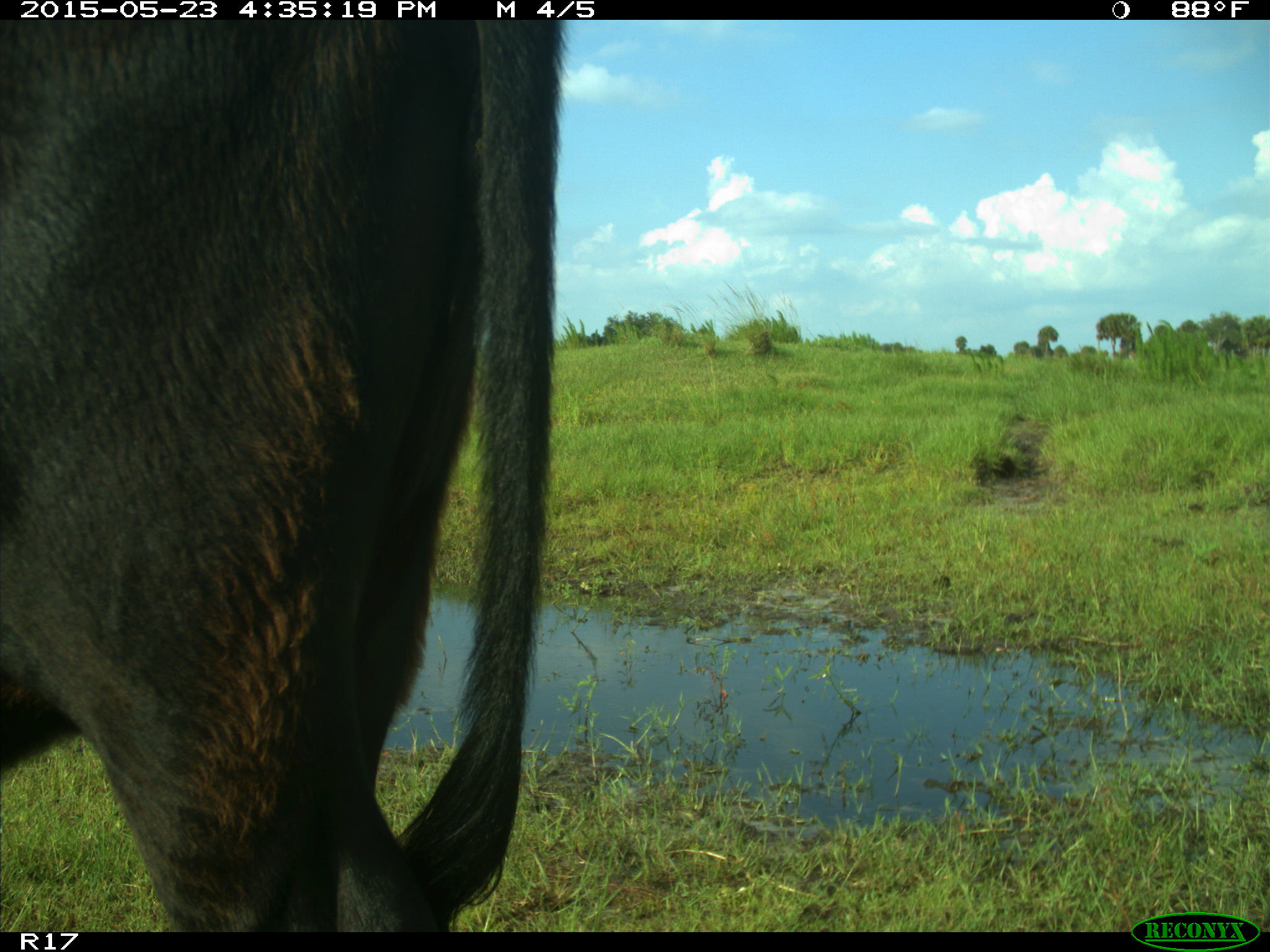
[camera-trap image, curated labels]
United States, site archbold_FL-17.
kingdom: Animalia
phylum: Chordata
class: Mammalia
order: Artiodactyla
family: Bovidae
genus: Bos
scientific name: Bos taurus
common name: domestic cow